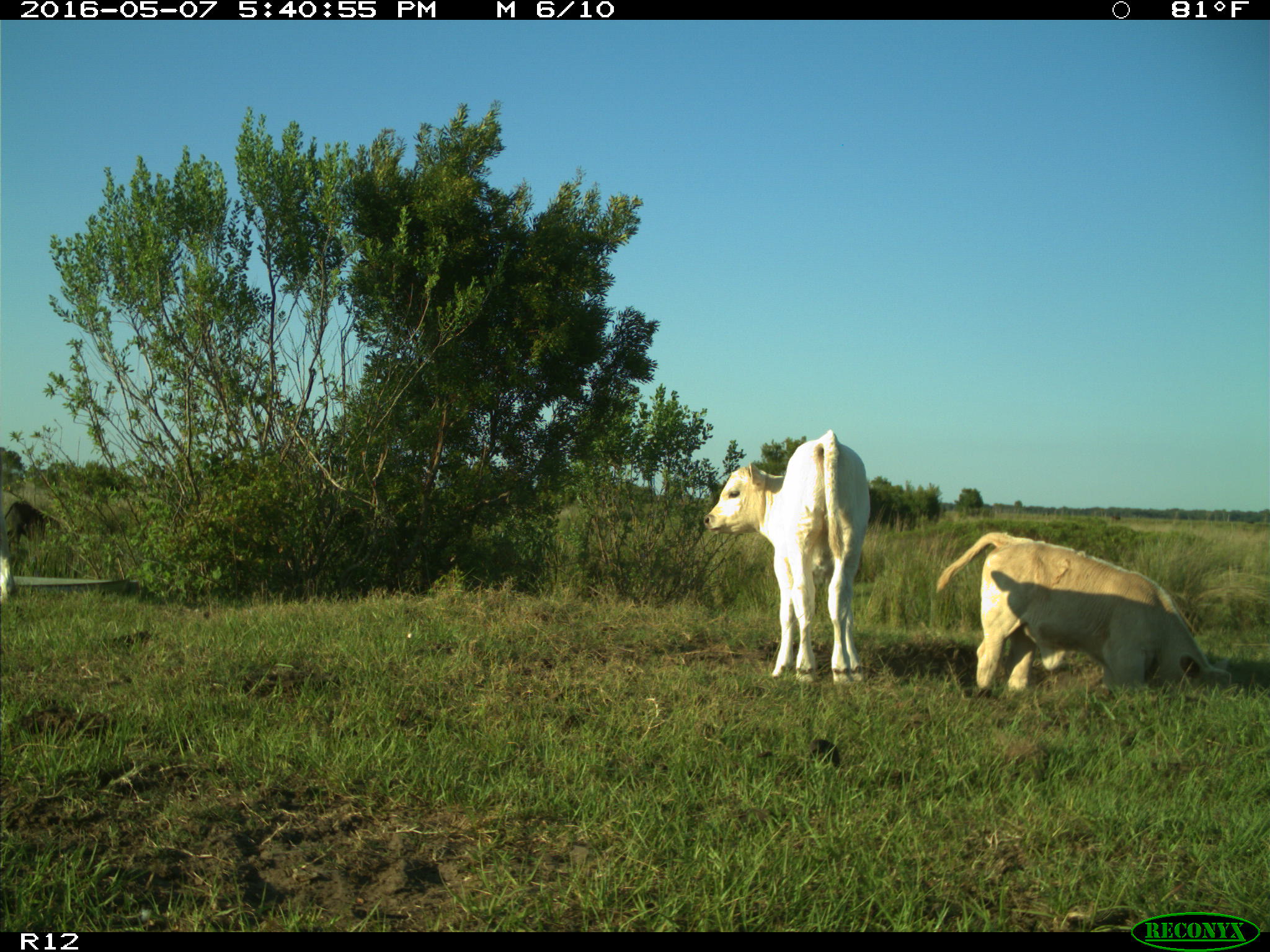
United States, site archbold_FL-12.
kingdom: Animalia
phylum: Chordata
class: Mammalia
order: Artiodactyla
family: Bovidae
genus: Bos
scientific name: Bos taurus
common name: domestic cow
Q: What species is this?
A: Bos taurus (domestic cow).